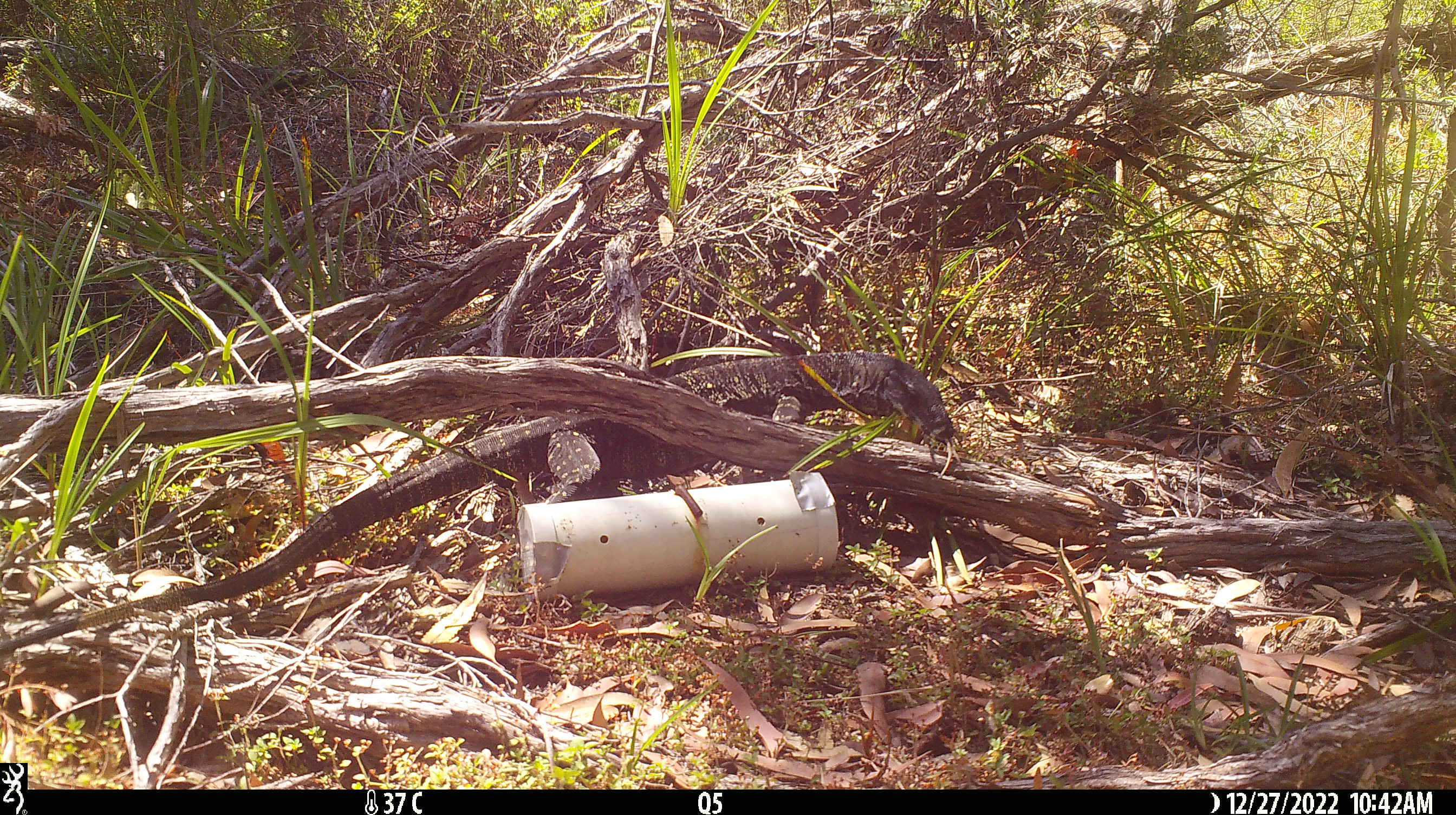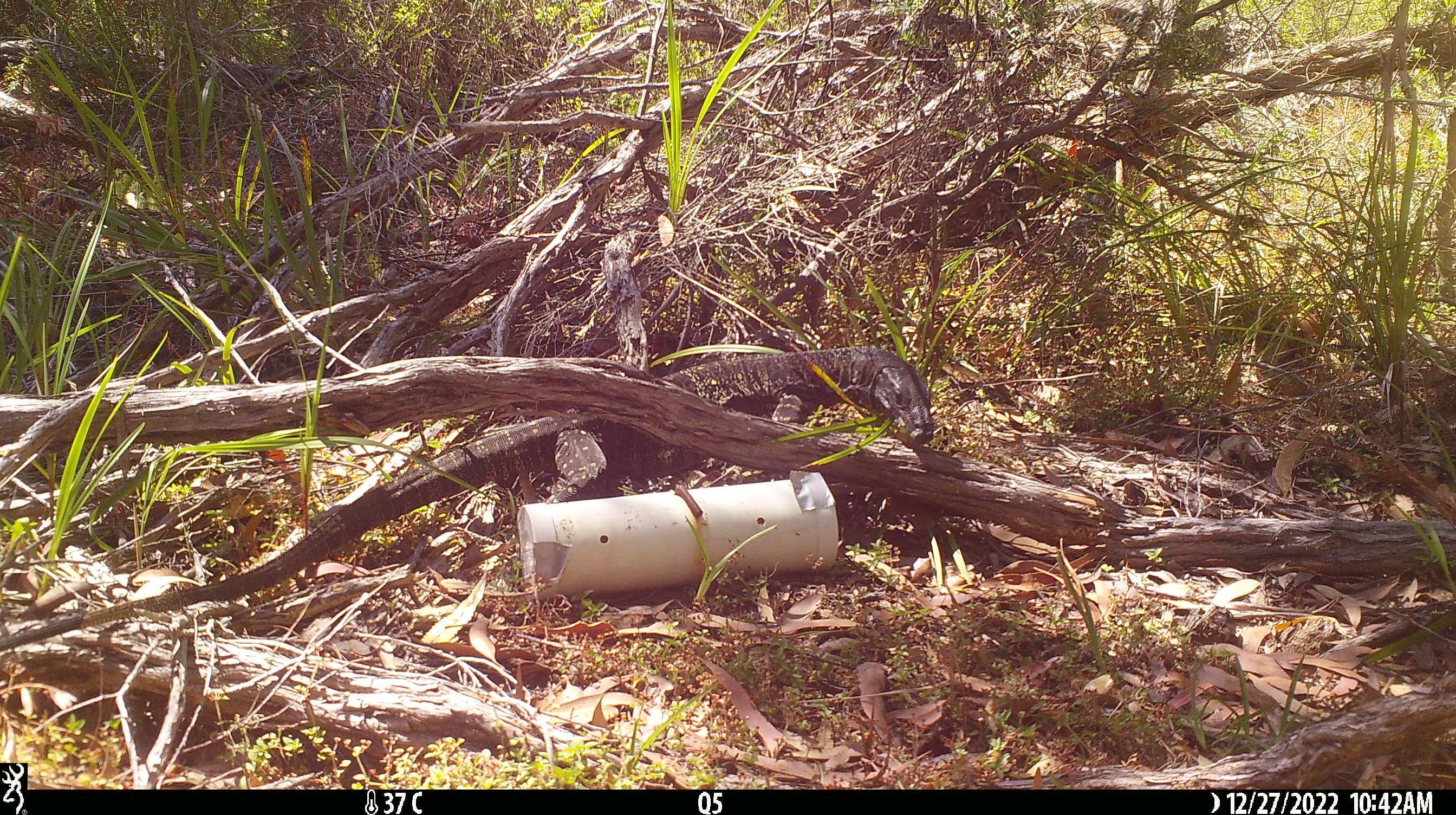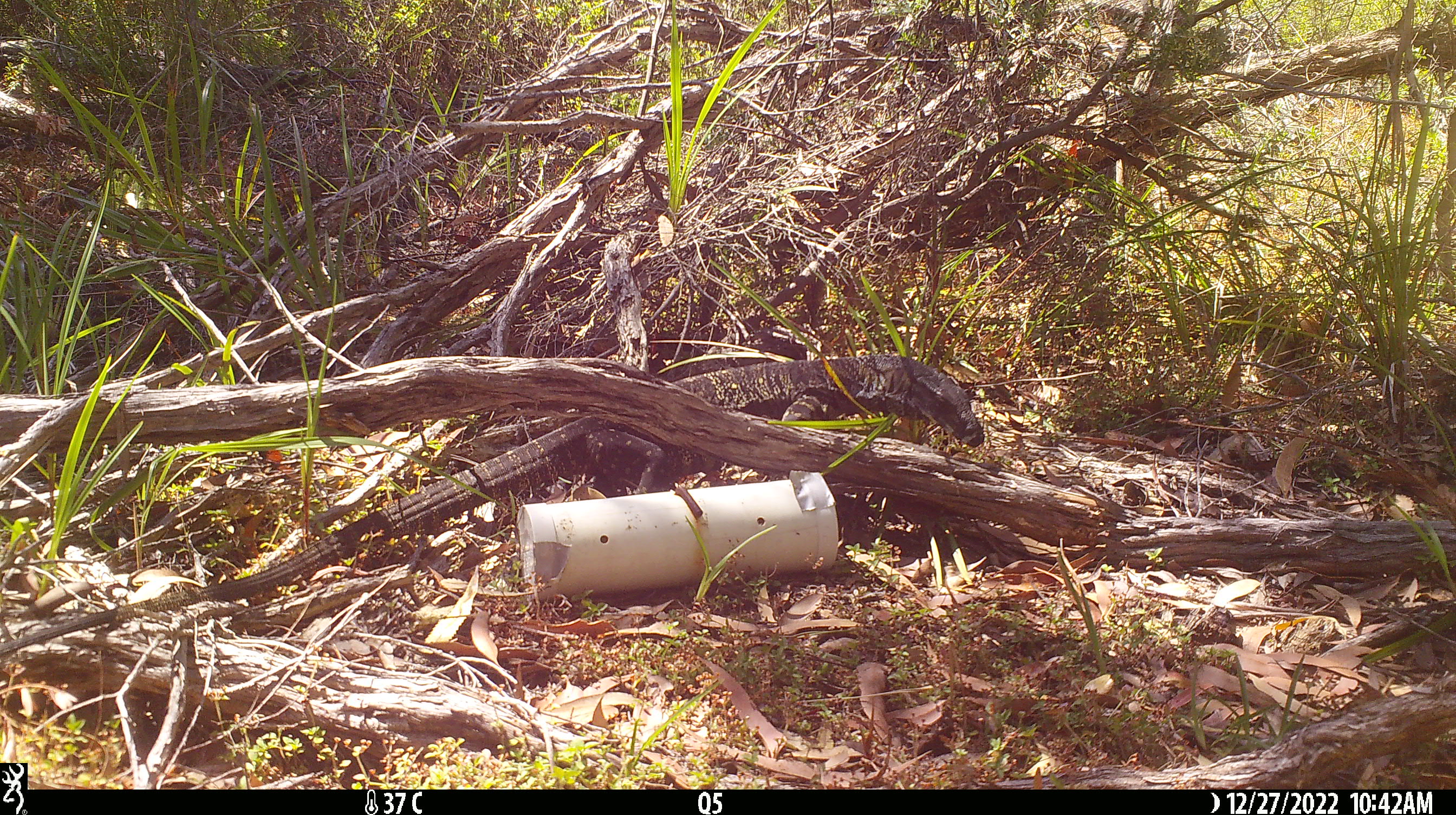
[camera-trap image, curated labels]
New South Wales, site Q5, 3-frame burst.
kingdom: Animalia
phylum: Chordata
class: Reptilia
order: Squamata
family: Varanidae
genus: Varanus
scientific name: Varanus varius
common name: lace monitor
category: goanna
Goanna (lace monitor) (Varanus varius).